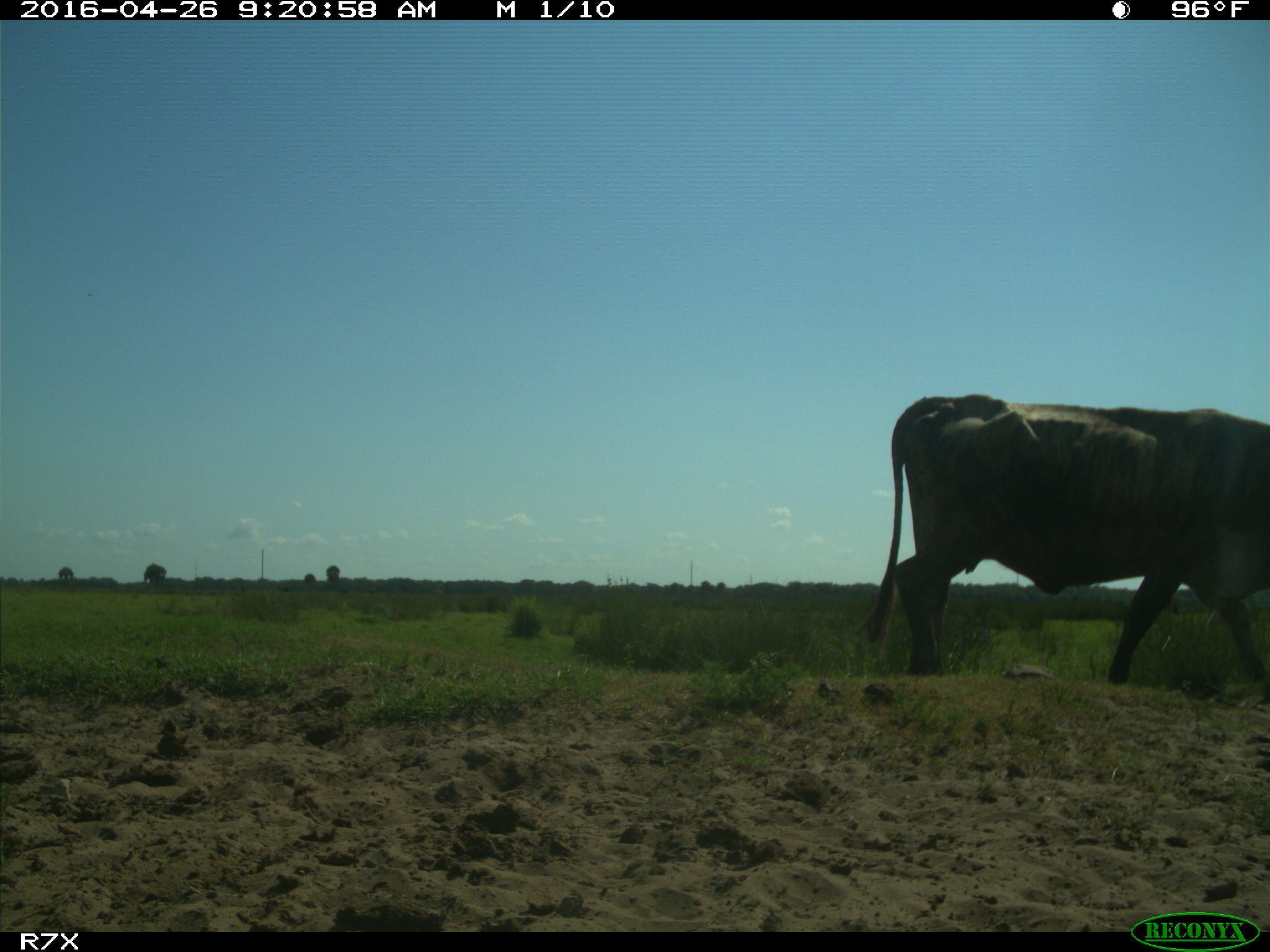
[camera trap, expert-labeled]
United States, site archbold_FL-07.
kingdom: Animalia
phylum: Chordata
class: Mammalia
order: Artiodactyla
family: Bovidae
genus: Bos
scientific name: Bos taurus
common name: domestic cow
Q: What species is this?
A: Bos taurus (domestic cow).